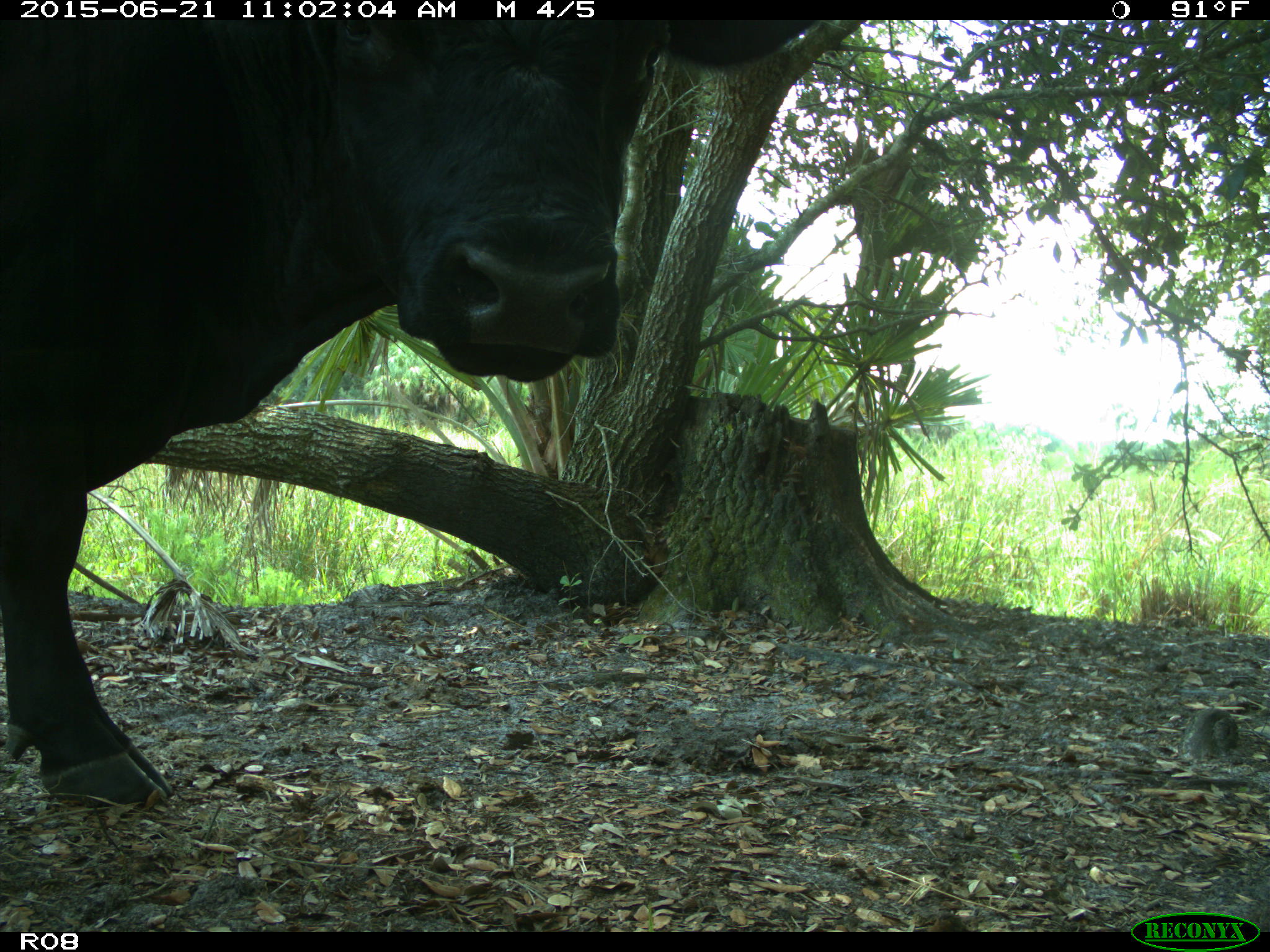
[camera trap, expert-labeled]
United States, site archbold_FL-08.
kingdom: Animalia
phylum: Chordata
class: Mammalia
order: Artiodactyla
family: Bovidae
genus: Bos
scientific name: Bos taurus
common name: domestic cow